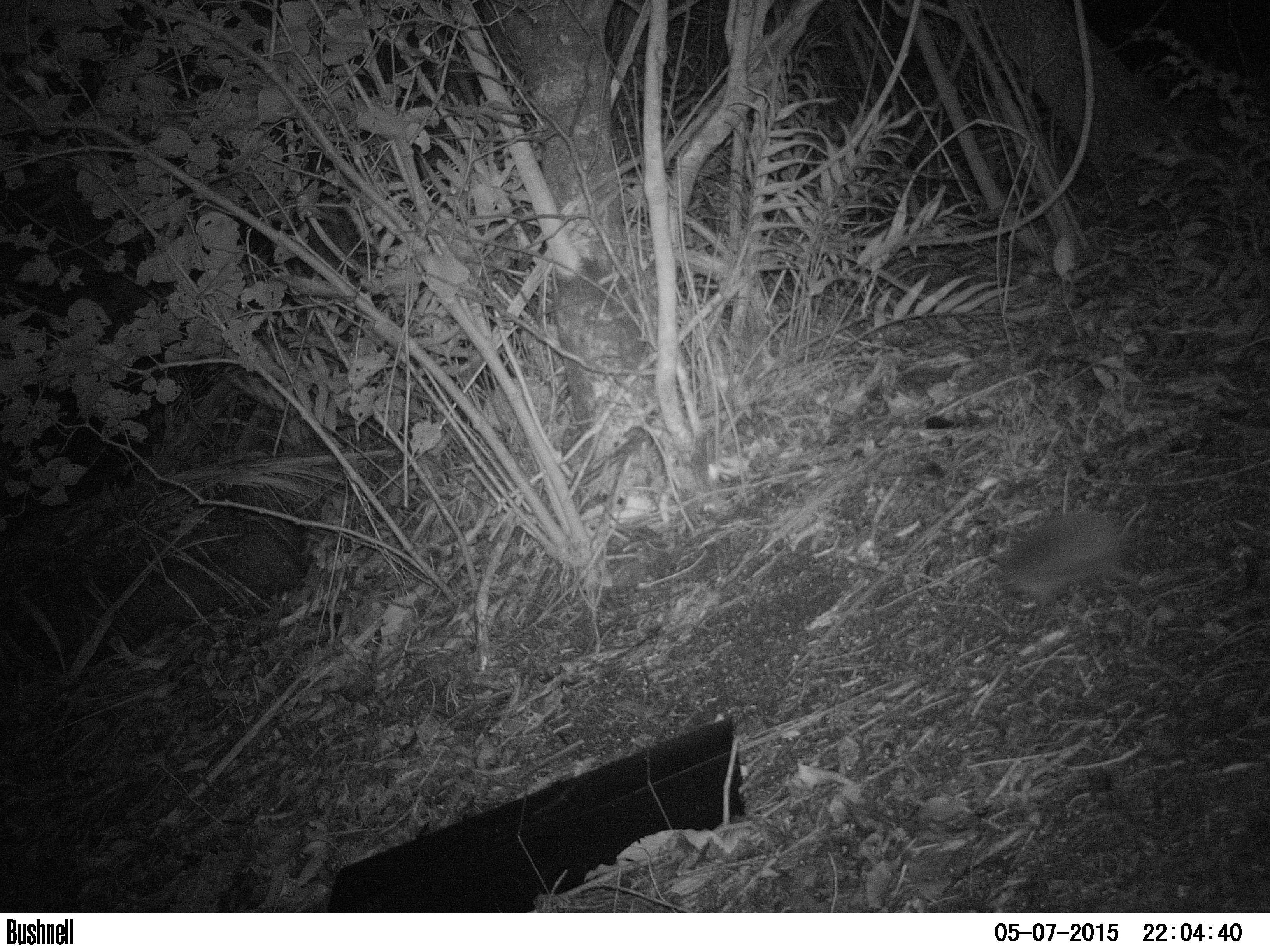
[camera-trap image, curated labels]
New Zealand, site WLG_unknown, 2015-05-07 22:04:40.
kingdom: Animalia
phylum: Chordata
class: Mammalia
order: Eulipotyphla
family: Erinaceidae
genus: Erinaceus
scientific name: Erinaceus europaeus europaeus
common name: european hedgehog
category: hedgehog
Hedgehog (european hedgehog) (Erinaceus europaeus europaeus).